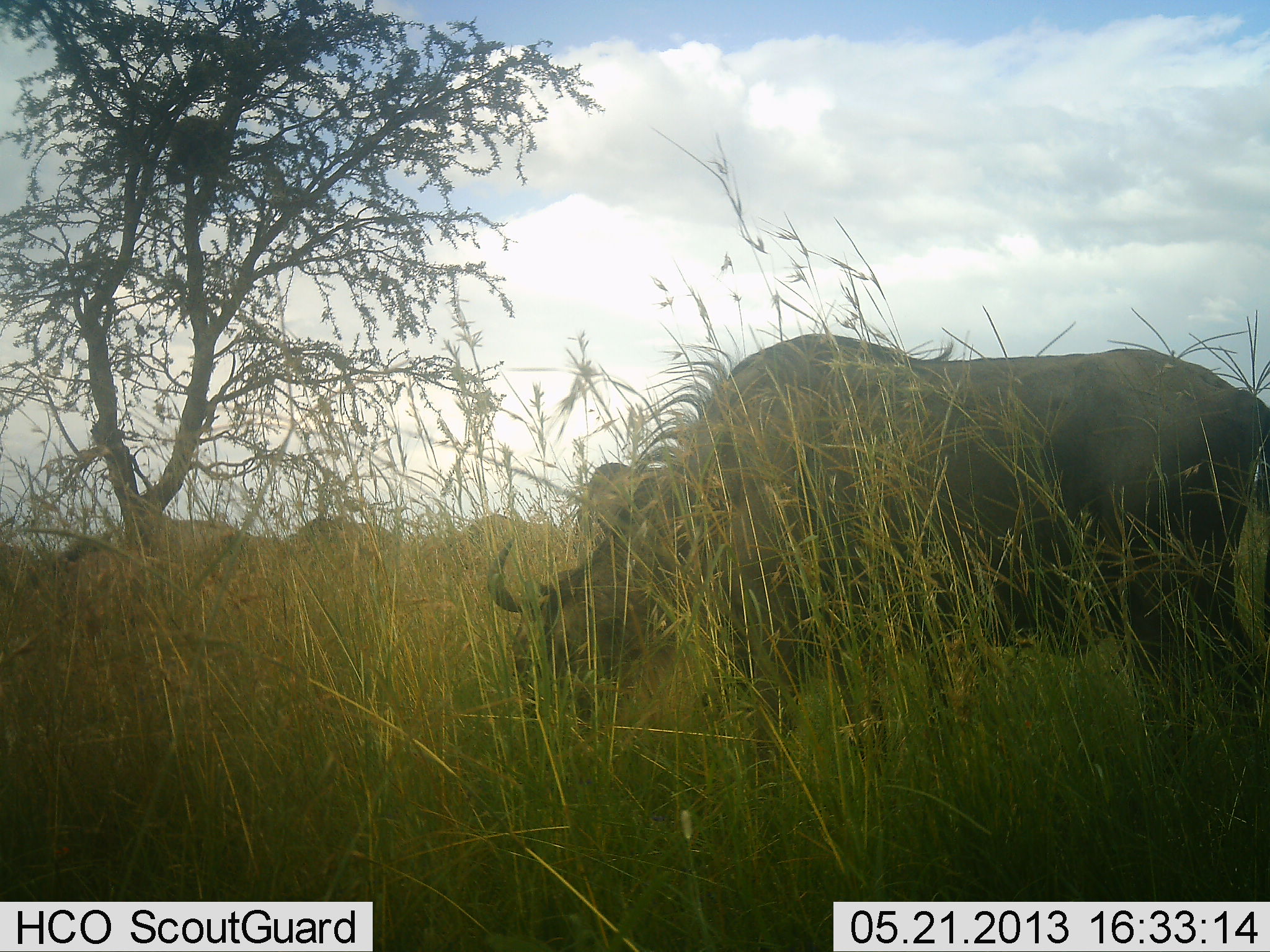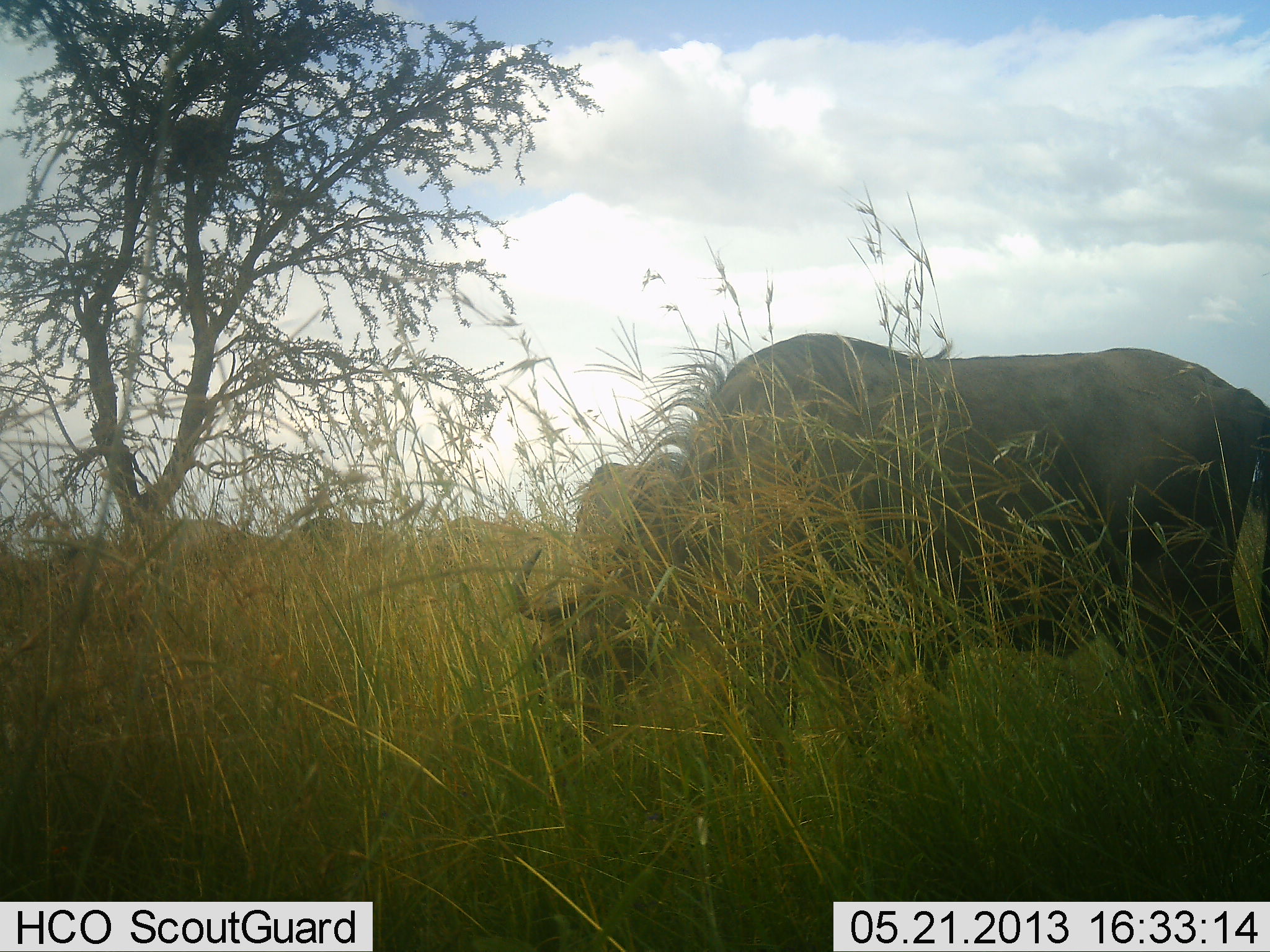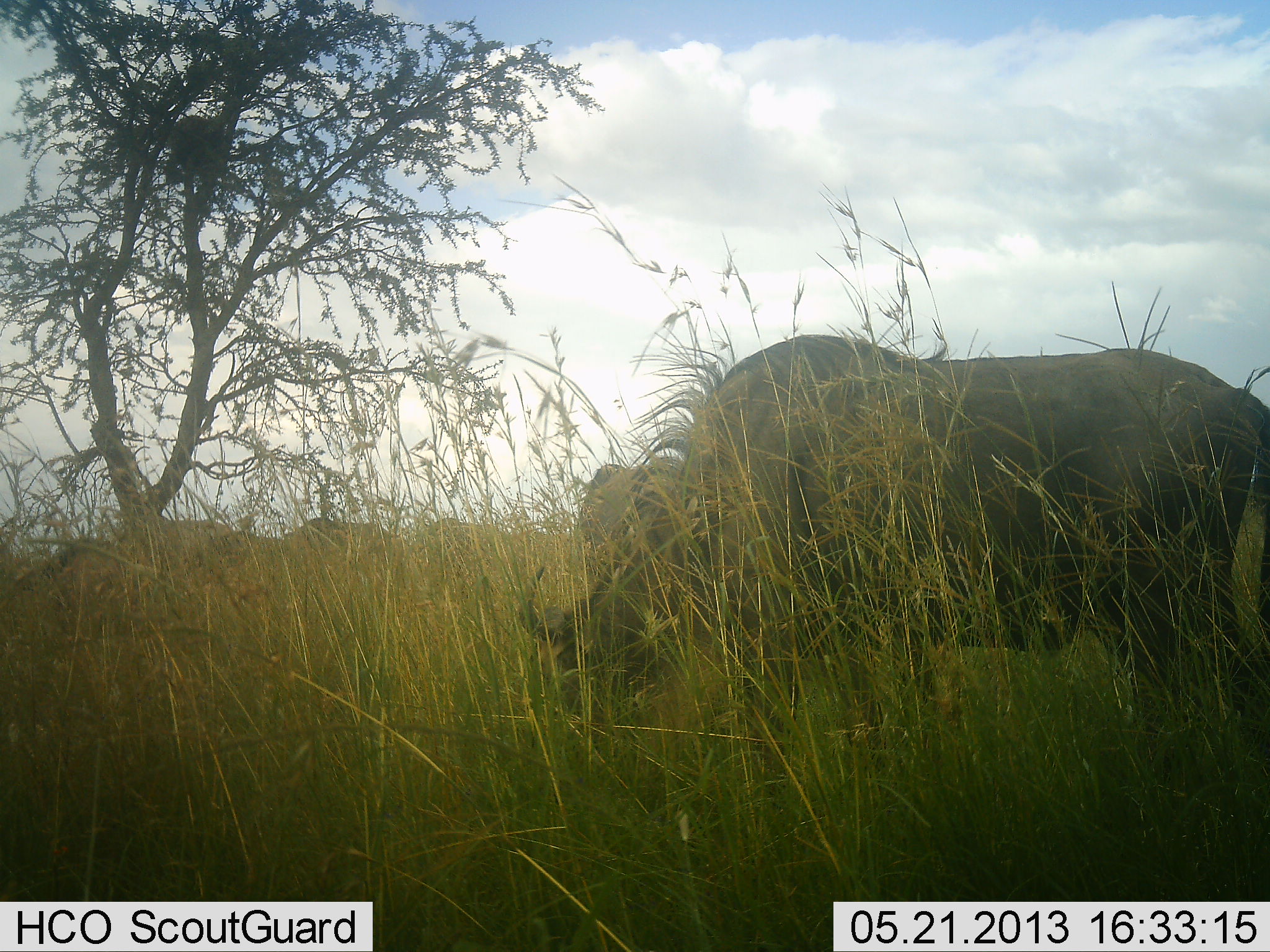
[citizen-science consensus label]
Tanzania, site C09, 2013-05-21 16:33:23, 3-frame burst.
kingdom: Animalia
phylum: Chordata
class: Mammalia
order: Artiodactyla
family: Bovidae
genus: Connochaetes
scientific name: Connochaetes taurinus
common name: blue wildebeest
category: wildebeest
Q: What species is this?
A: Wildebeest (blue wildebeest) (Connochaetes taurinus).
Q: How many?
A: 2.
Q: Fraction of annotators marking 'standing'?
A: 30%.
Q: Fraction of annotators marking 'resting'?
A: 0%.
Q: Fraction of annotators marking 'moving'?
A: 0%.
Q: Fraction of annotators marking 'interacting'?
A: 0%.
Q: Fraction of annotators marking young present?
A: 0%.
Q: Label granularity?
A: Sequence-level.